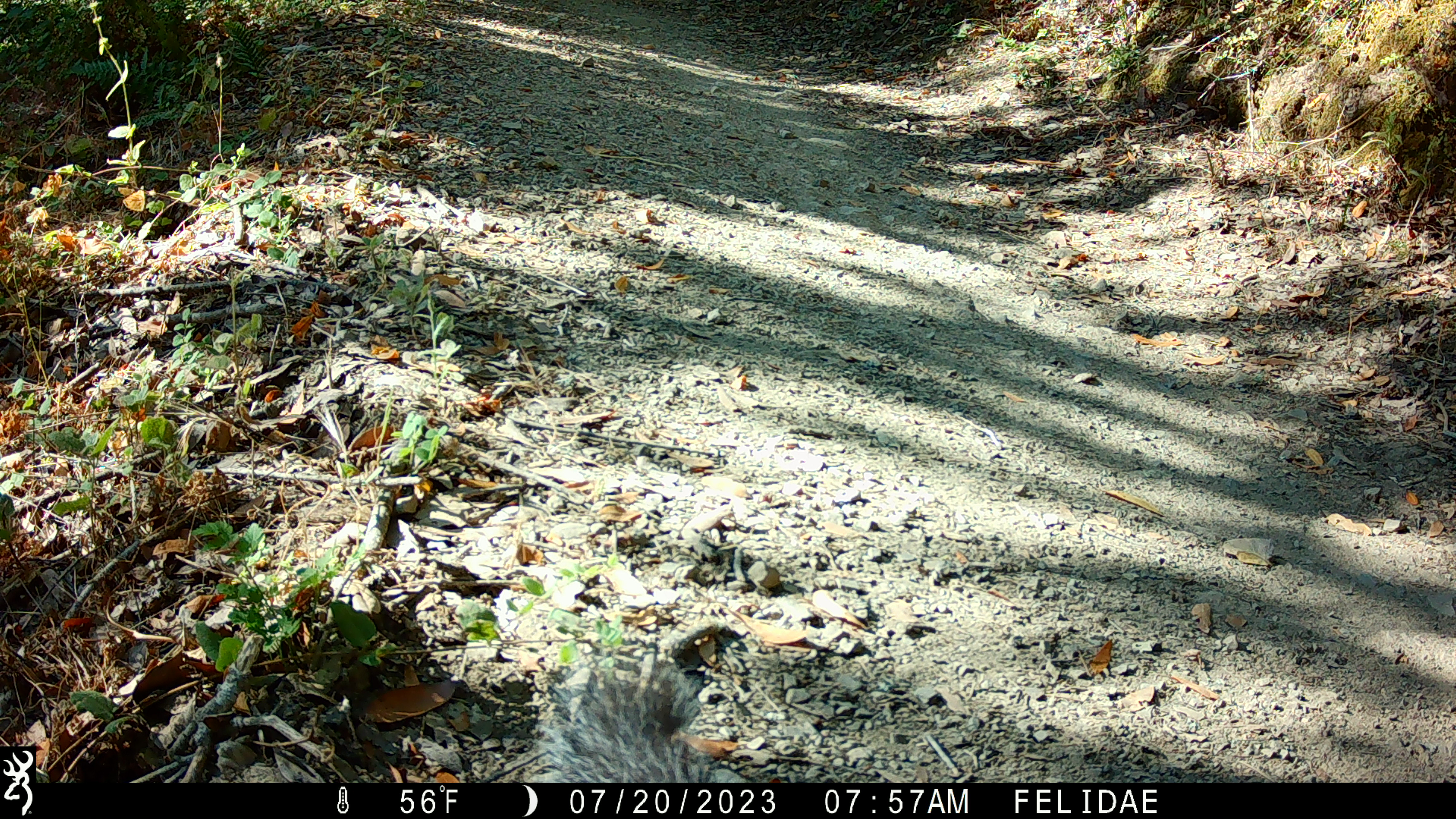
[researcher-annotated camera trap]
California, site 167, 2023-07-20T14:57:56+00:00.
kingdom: Animalia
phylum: Chordata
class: Mammalia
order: Rodentia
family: Sciuridae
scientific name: Sciuridae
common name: squirrel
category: unknown squirrel